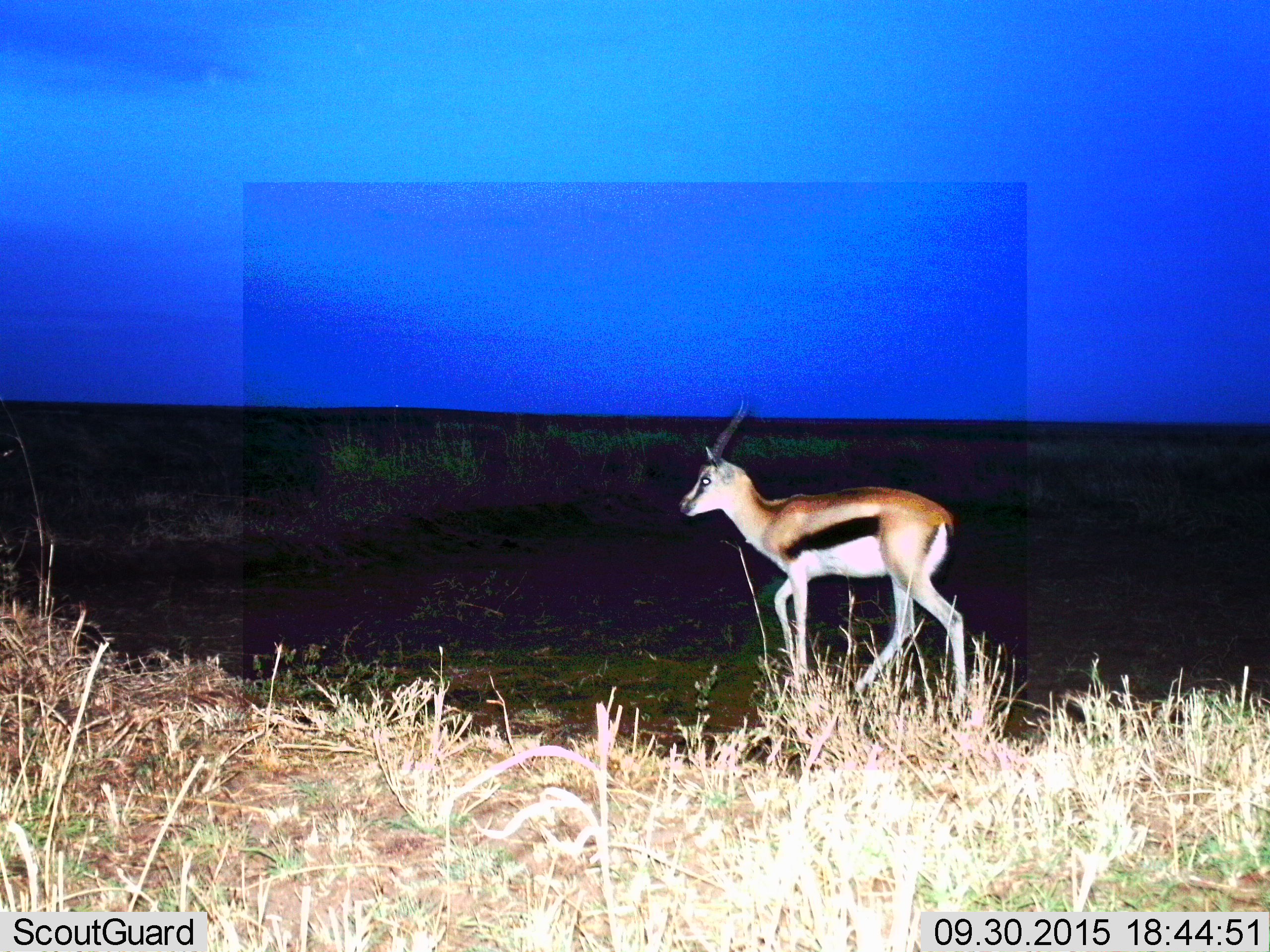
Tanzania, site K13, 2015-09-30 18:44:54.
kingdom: Animalia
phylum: Chordata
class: Mammalia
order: Artiodactyla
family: Bovidae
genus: Eudorcas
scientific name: Eudorcas thomsonii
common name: thomson's gazelle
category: gazellethomsons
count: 1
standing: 40%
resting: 0%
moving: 70%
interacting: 0%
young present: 0%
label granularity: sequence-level